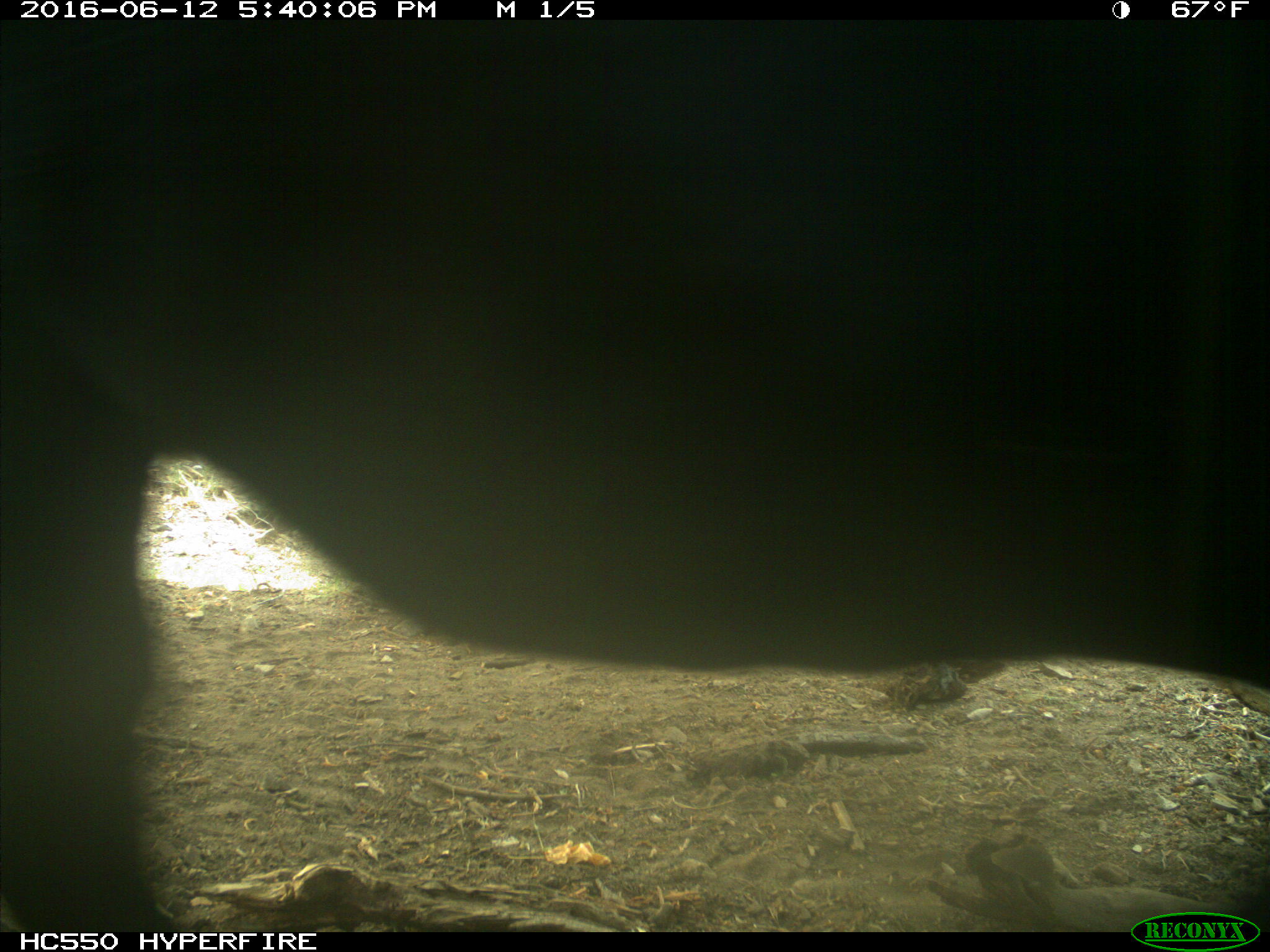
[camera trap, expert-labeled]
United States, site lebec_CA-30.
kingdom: Animalia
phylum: Chordata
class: Mammalia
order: Artiodactyla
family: Bovidae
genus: Bos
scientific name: Bos taurus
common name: domestic cow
Bos taurus (domestic cow).